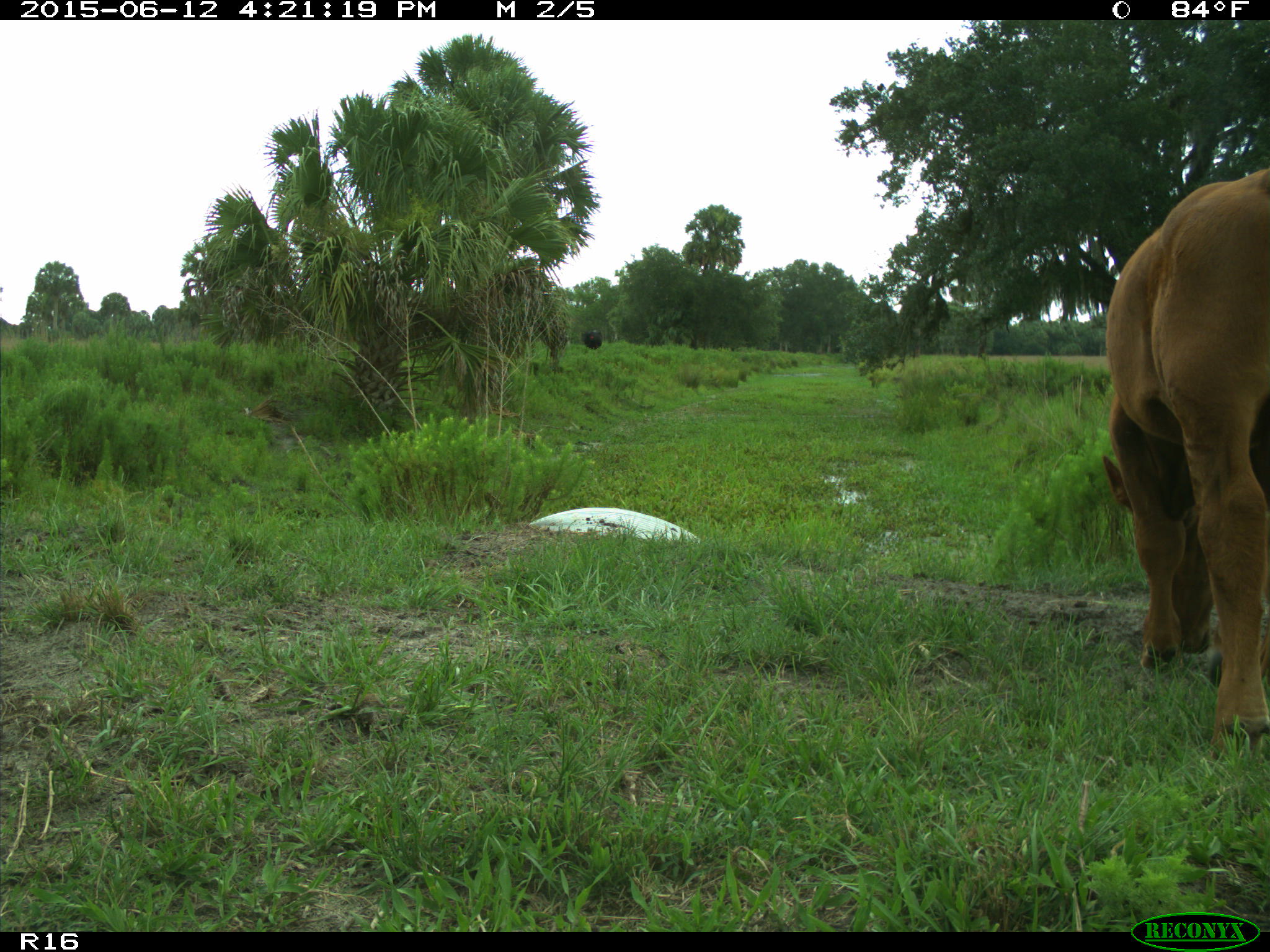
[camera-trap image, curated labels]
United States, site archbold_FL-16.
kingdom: Animalia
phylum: Chordata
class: Mammalia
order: Artiodactyla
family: Bovidae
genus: Bos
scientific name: Bos taurus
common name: domestic cow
Bos taurus (domestic cow).